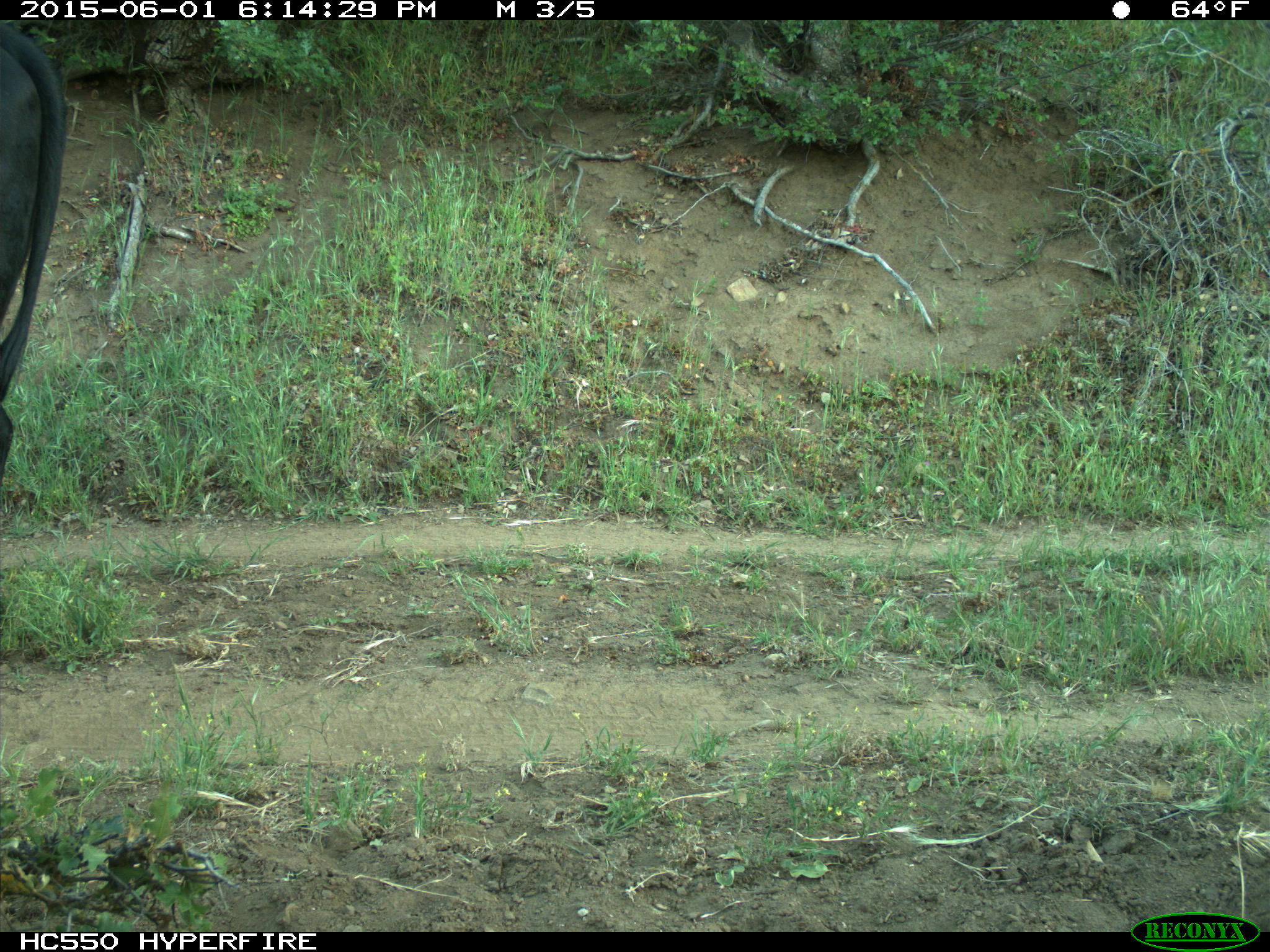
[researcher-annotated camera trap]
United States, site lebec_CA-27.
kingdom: Animalia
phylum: Chordata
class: Mammalia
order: Artiodactyla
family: Bovidae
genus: Bos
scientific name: Bos taurus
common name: domestic cow